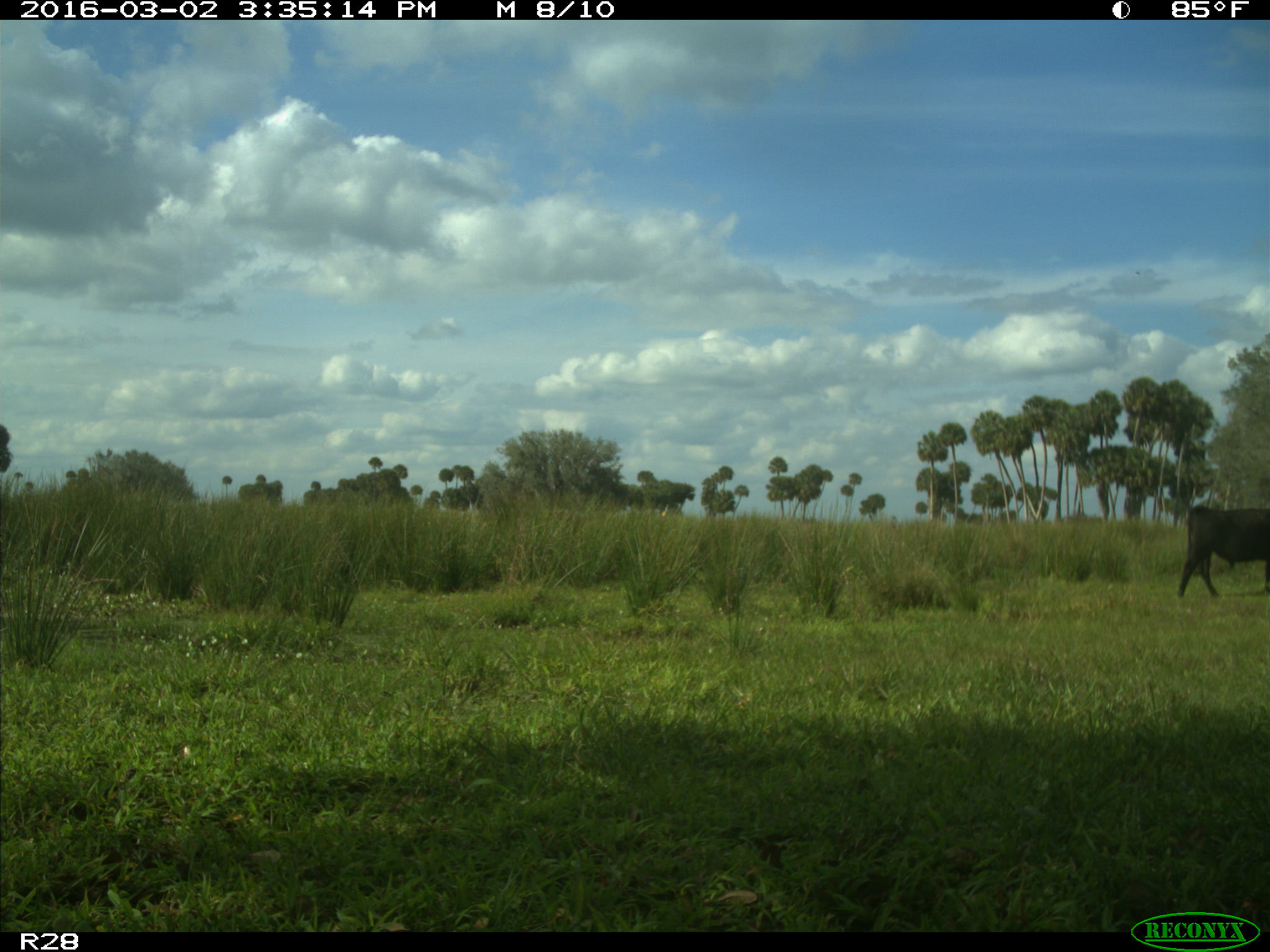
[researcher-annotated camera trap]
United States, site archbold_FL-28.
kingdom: Animalia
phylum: Chordata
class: Mammalia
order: Artiodactyla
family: Bovidae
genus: Bos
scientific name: Bos taurus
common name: domestic cow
Bos taurus (domestic cow).